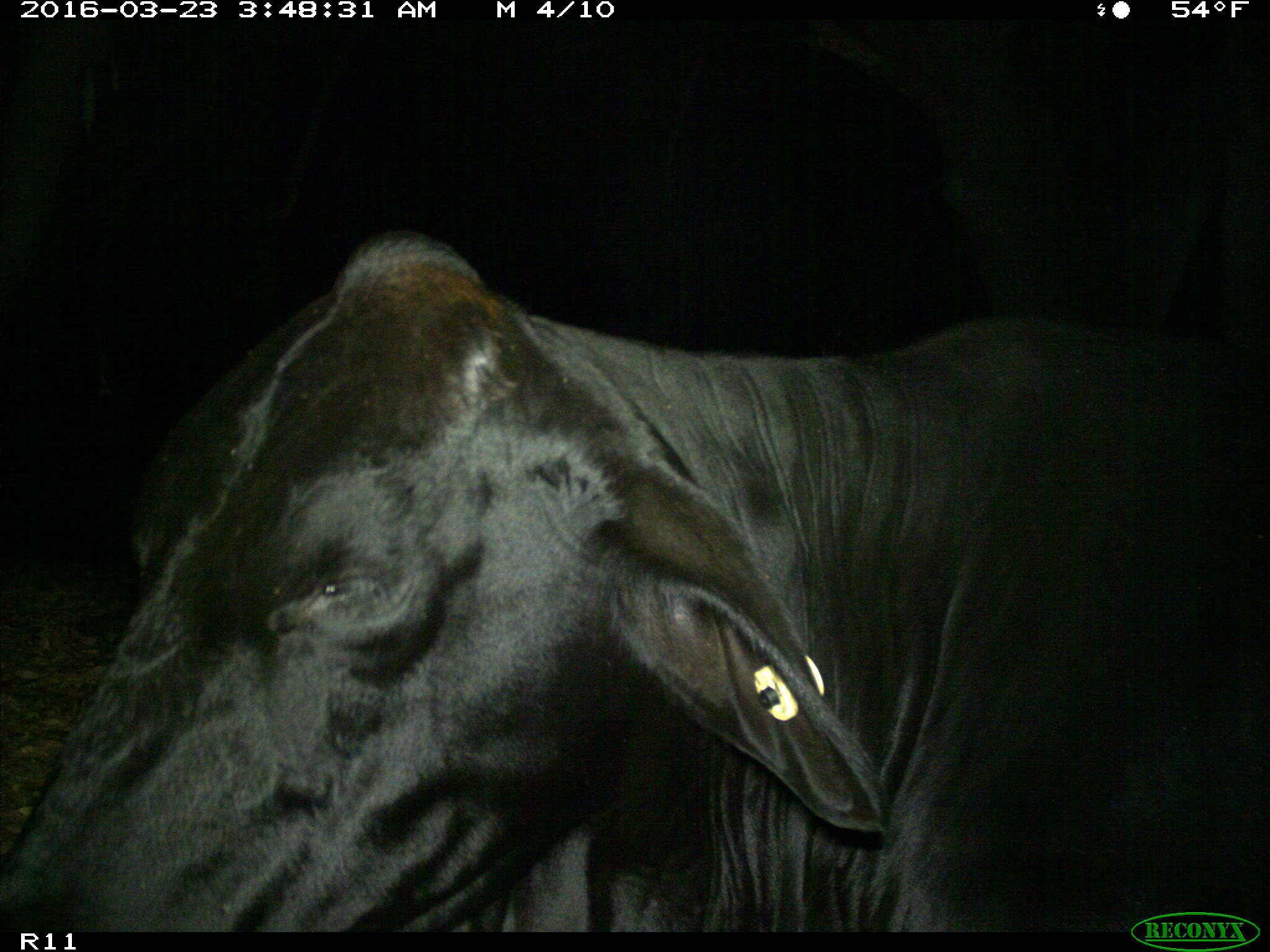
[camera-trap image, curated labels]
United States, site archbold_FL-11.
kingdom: Animalia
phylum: Chordata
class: Mammalia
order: Artiodactyla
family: Bovidae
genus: Bos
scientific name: Bos taurus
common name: domestic cow